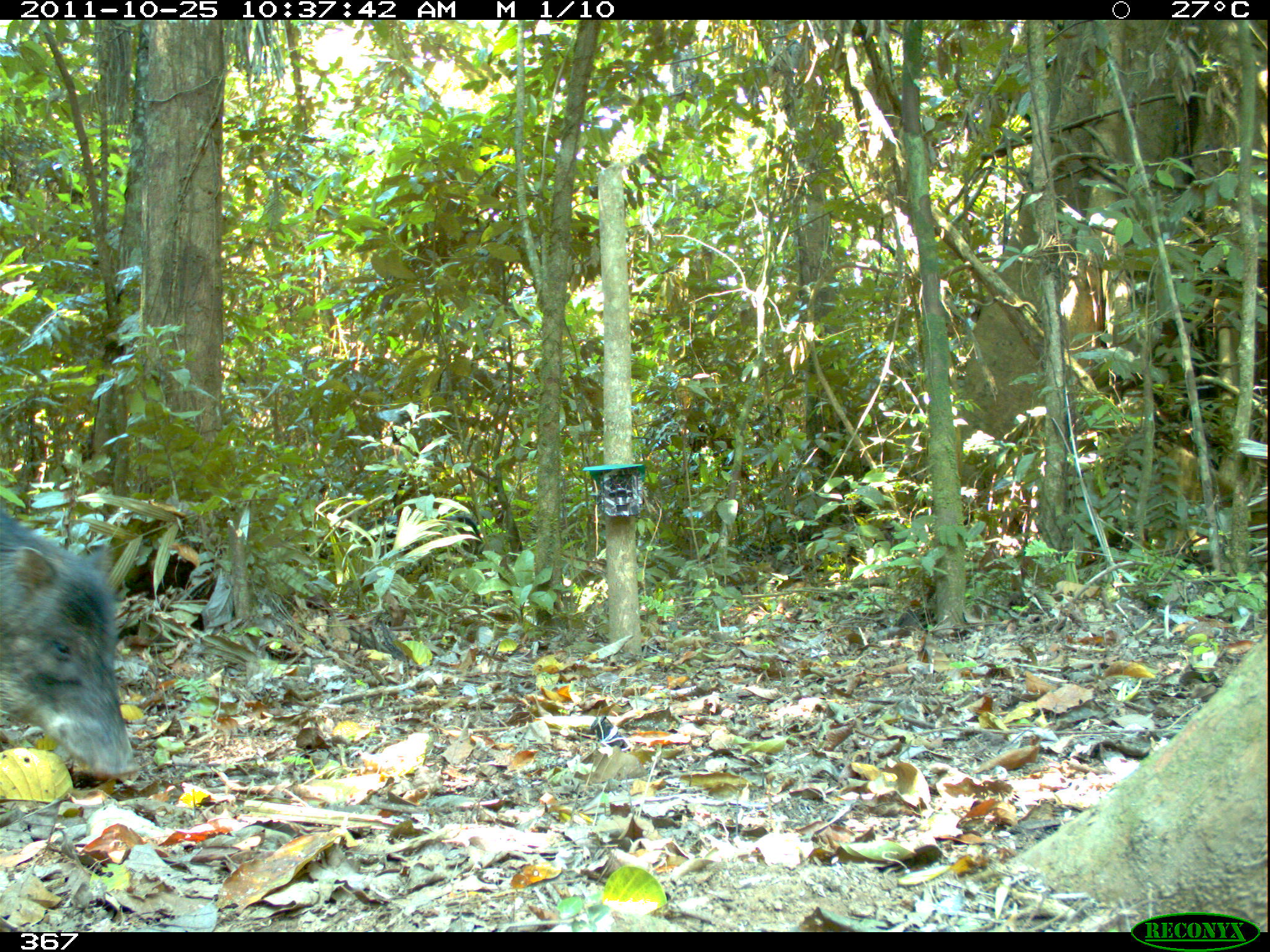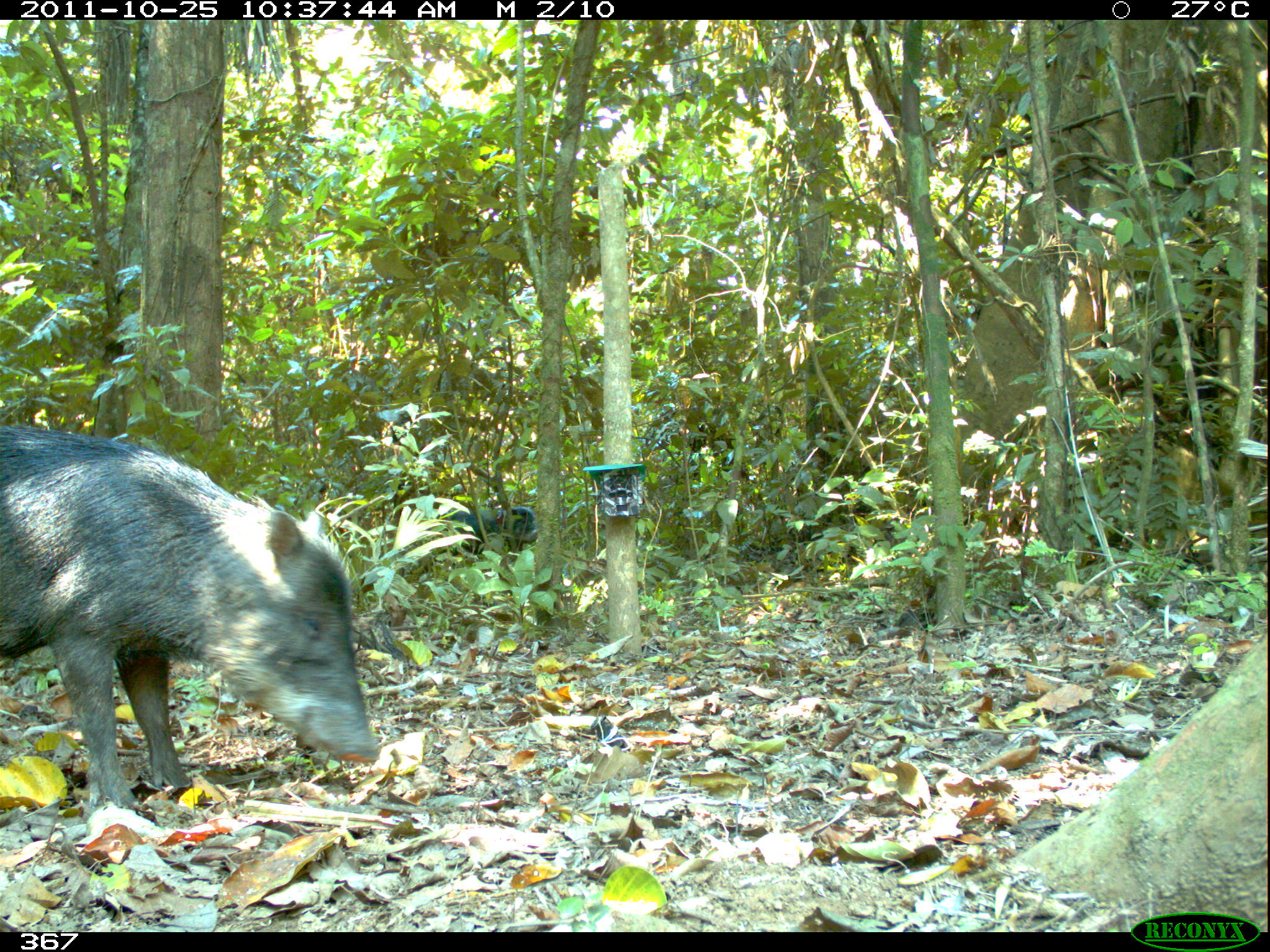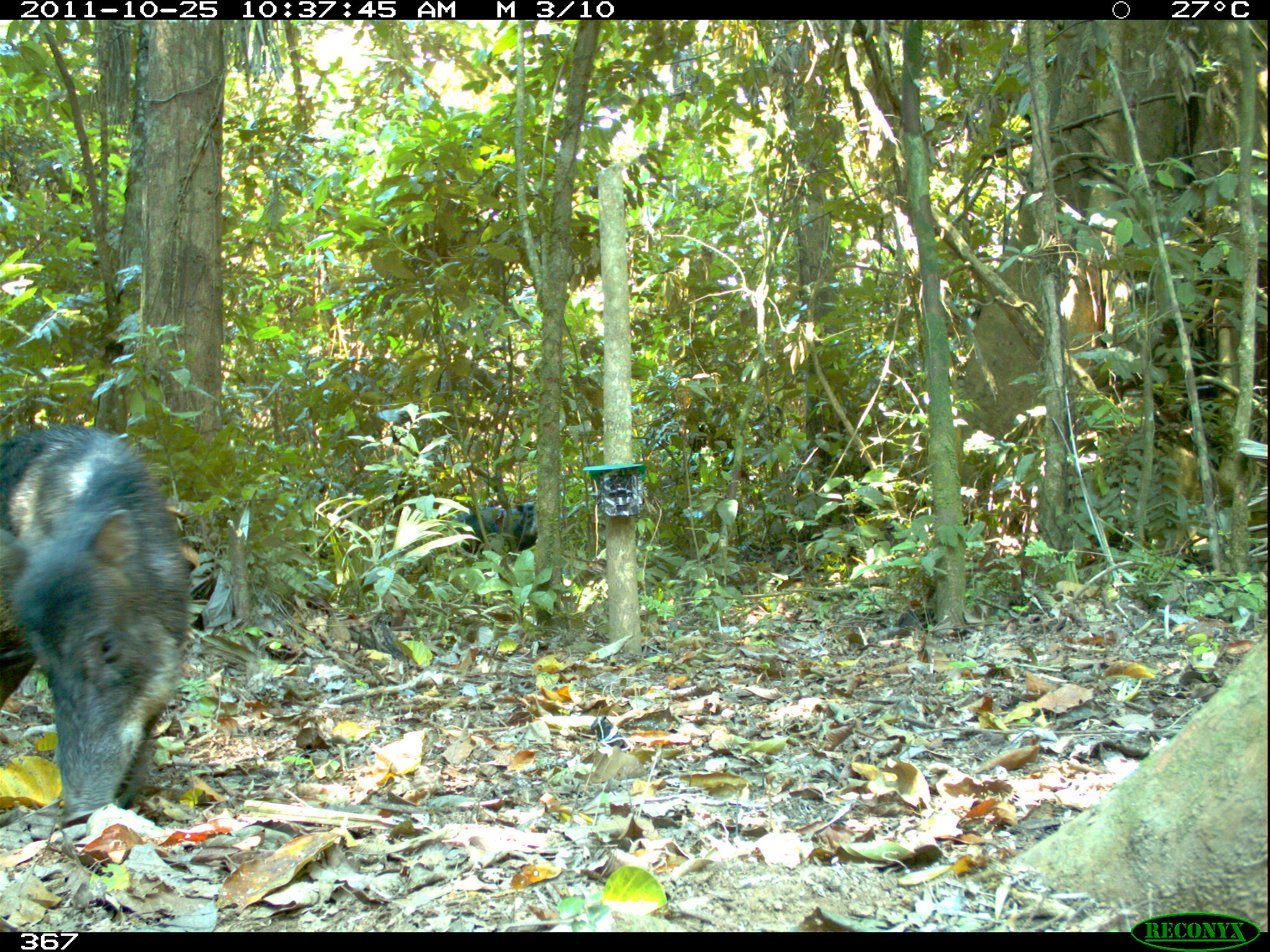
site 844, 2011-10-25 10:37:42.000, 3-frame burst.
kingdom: Animalia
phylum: Chordata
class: Mammalia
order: Artiodactyla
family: Tayassuidae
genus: Tayassu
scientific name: Tayassu pecari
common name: white-lipped peccary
Tayassu pecari (white-lipped peccary).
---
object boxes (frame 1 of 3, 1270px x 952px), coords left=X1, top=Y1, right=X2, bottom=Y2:
tayassu pecari: left=0, top=509, right=137, bottom=787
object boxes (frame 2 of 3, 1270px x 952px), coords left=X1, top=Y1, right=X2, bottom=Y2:
tayassu pecari: left=1, top=421, right=382, bottom=807; left=441, top=498, right=540, bottom=565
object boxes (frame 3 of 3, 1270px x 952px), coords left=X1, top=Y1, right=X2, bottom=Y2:
tayassu pecari: left=1, top=422, right=190, bottom=826; left=453, top=491, right=536, bottom=559